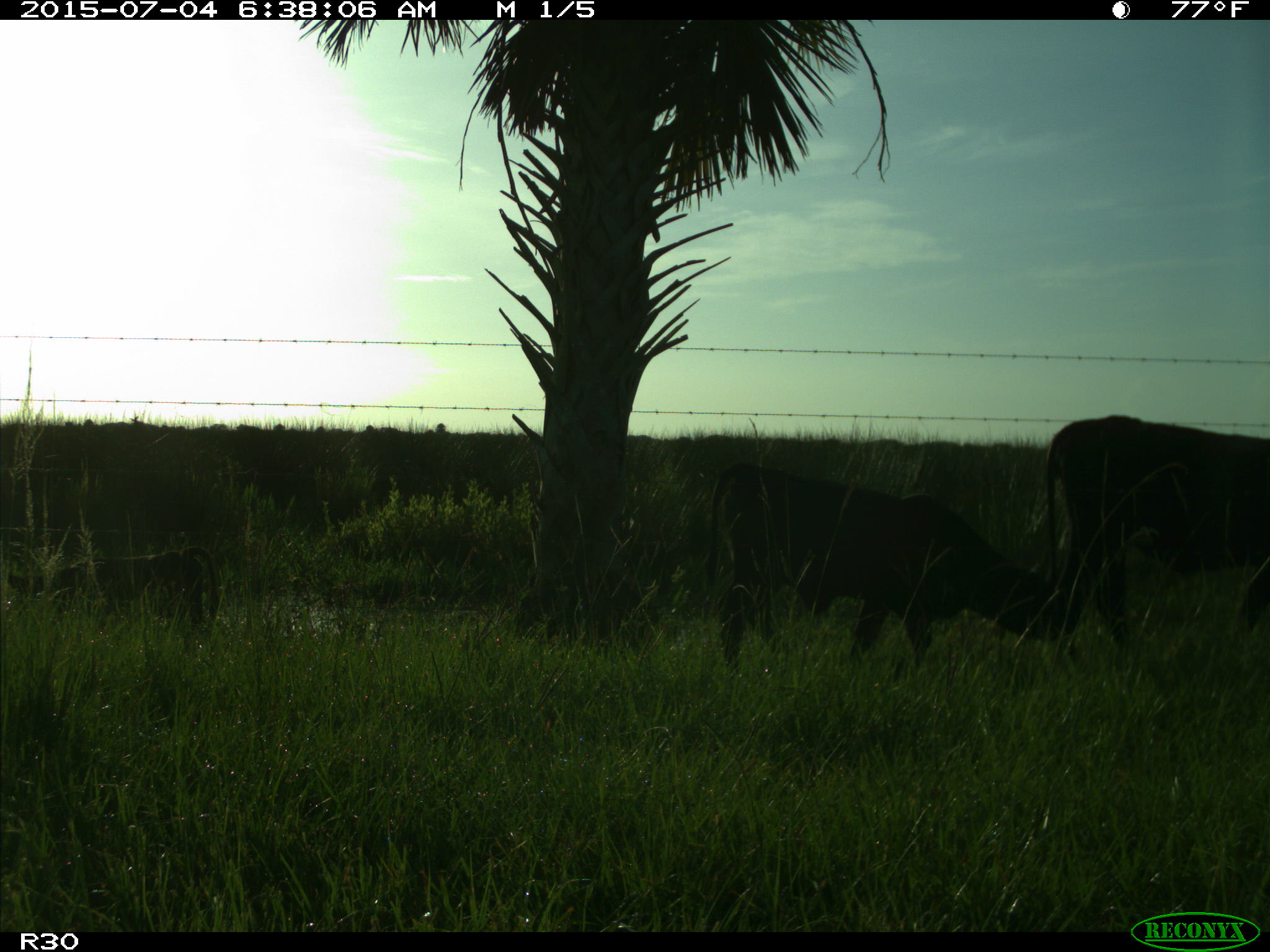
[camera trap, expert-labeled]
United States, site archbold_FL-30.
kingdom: Animalia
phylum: Chordata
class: Mammalia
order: Artiodactyla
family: Bovidae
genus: Bos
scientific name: Bos taurus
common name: domestic cow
Bos taurus (domestic cow).